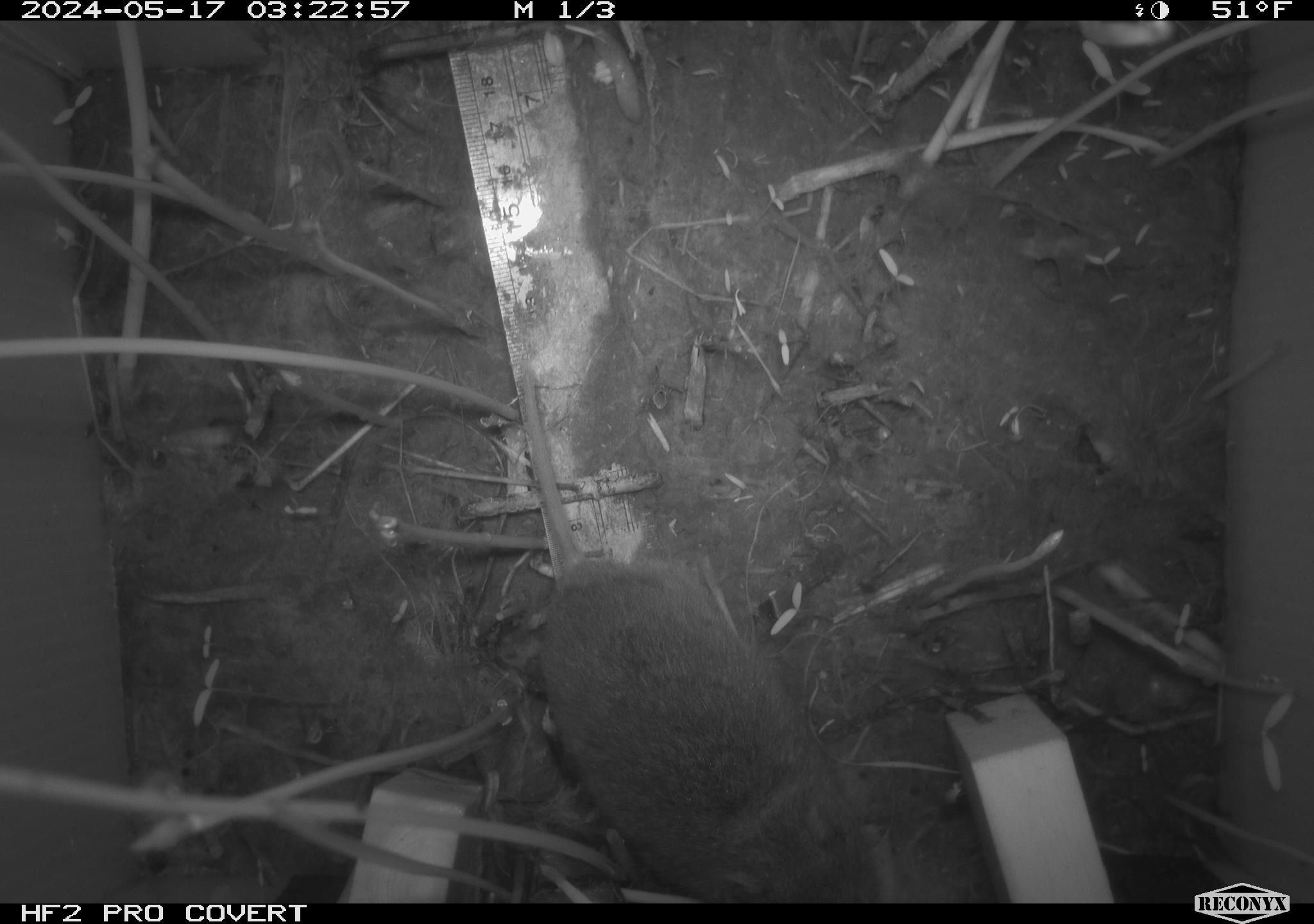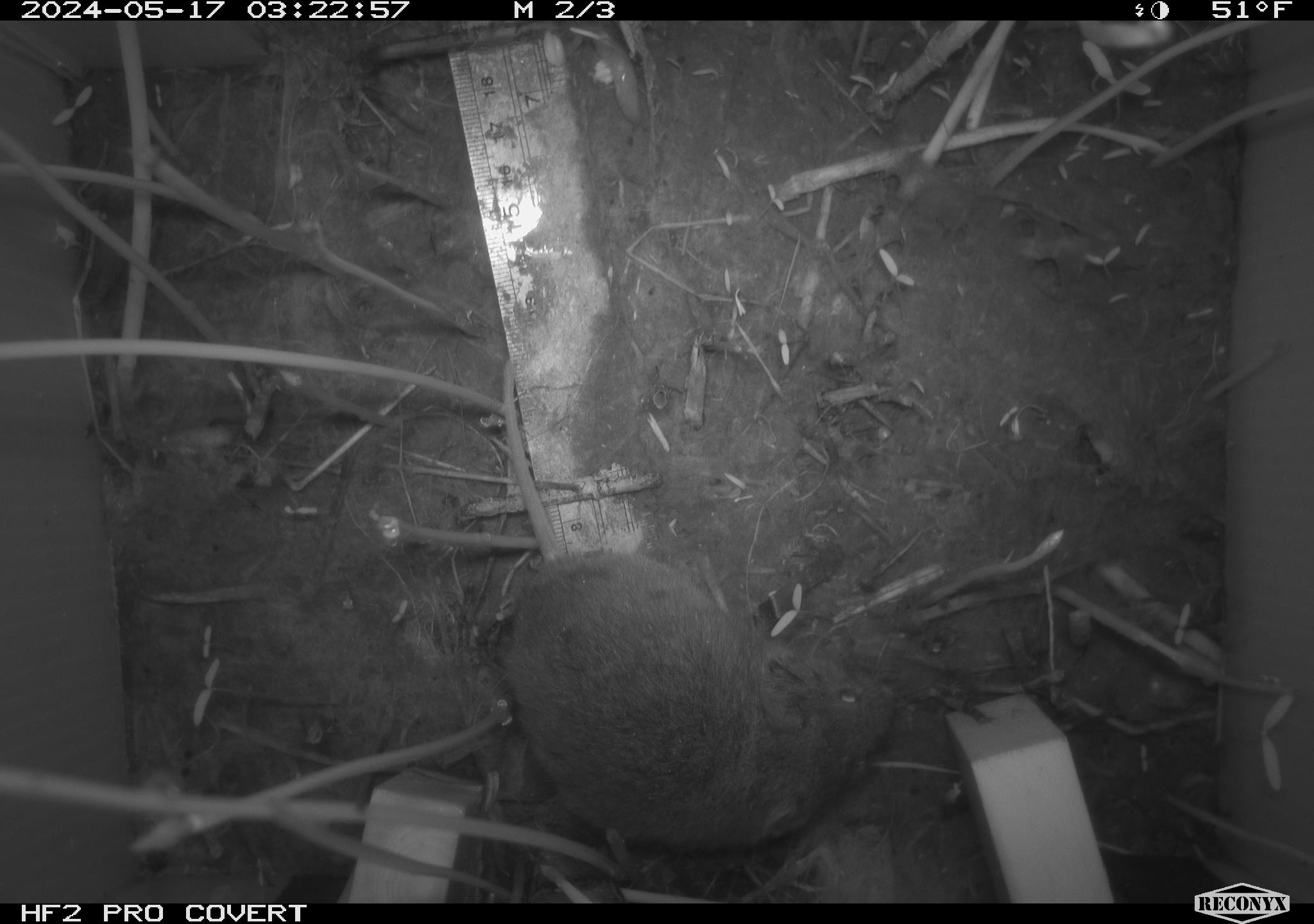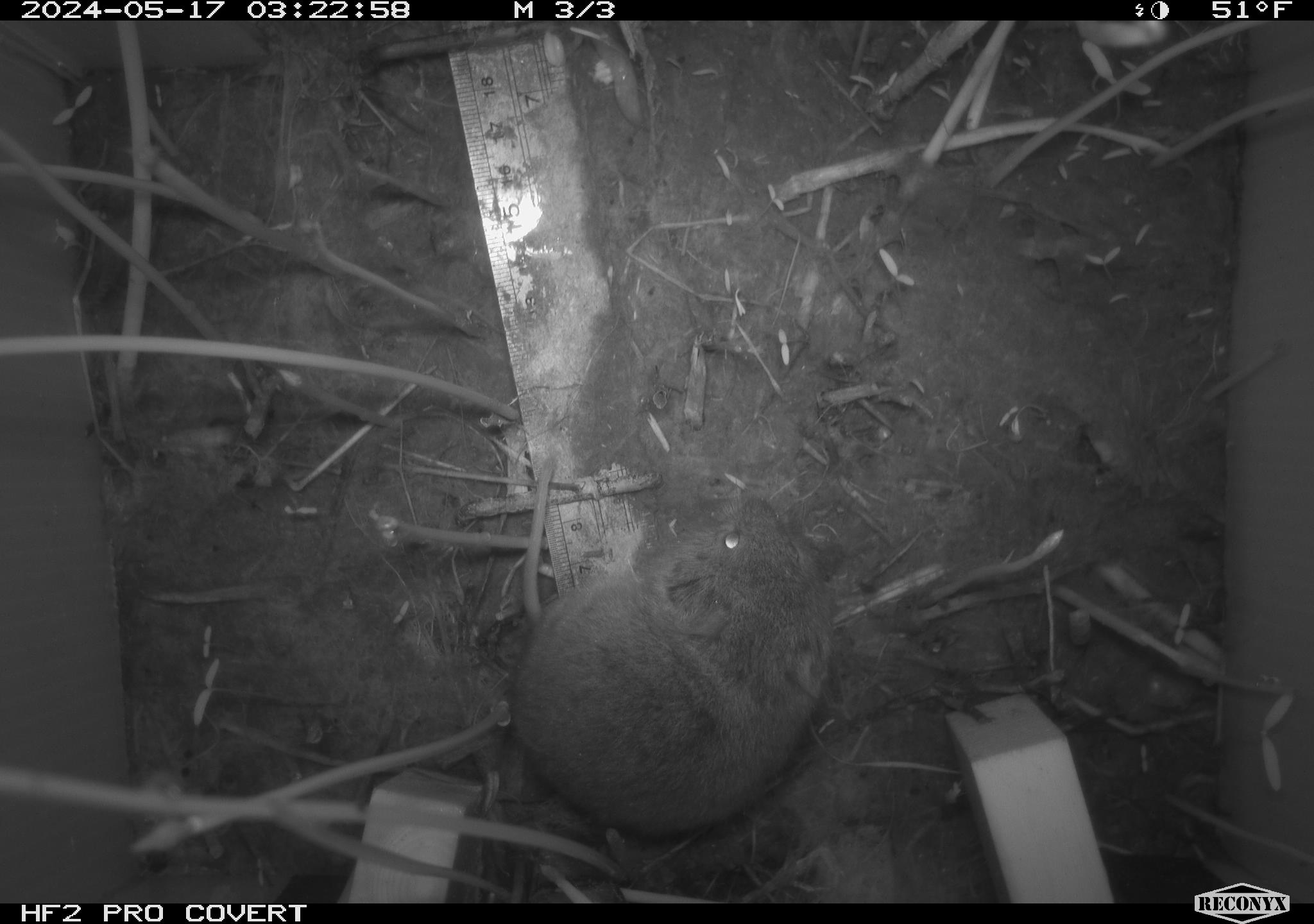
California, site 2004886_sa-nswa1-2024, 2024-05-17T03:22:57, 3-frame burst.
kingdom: Animalia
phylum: Chordata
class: Mammalia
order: Rodentia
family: Cricetidae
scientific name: Arvicolinae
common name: voles, lemmings, and muskrats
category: arvicolinae subfamily